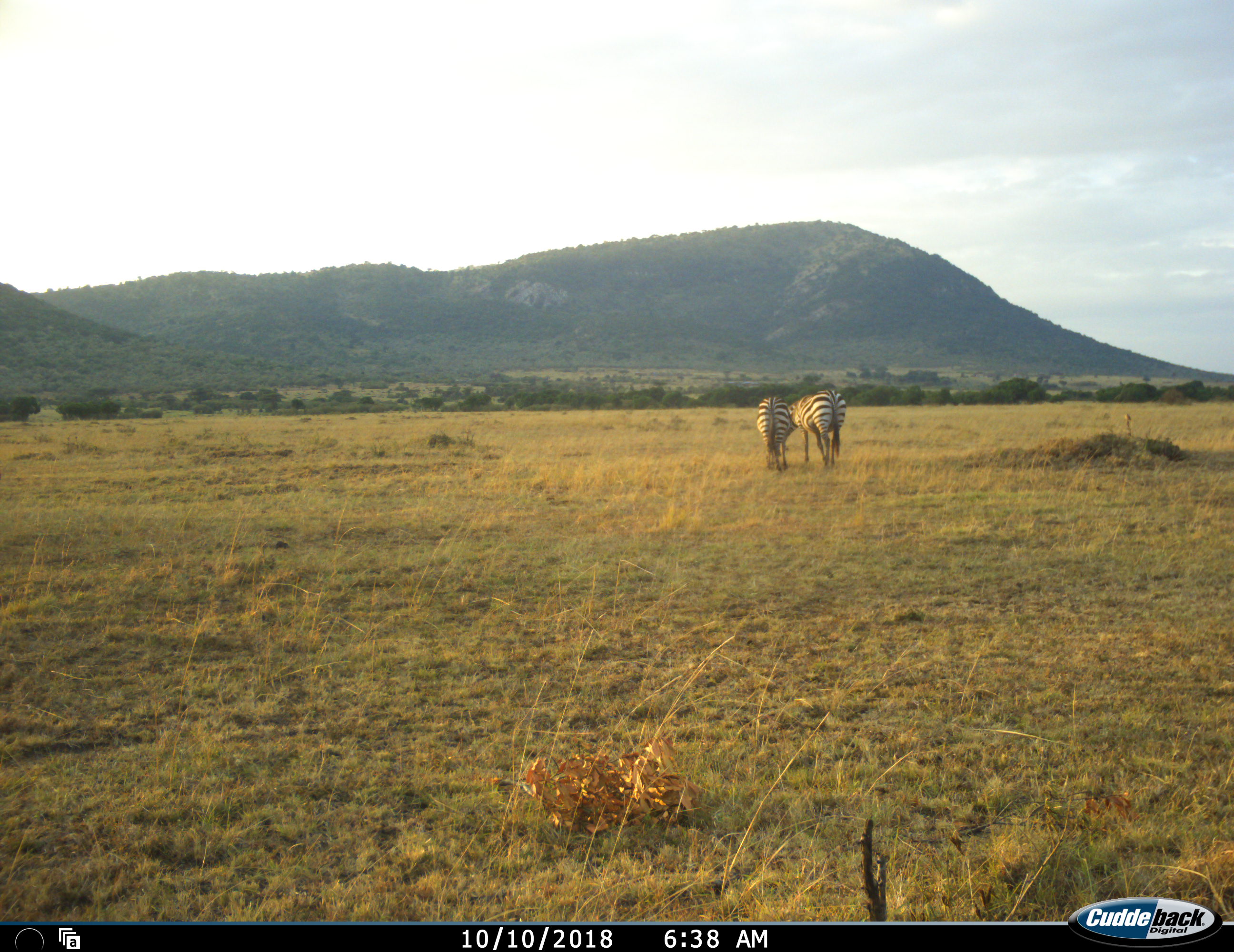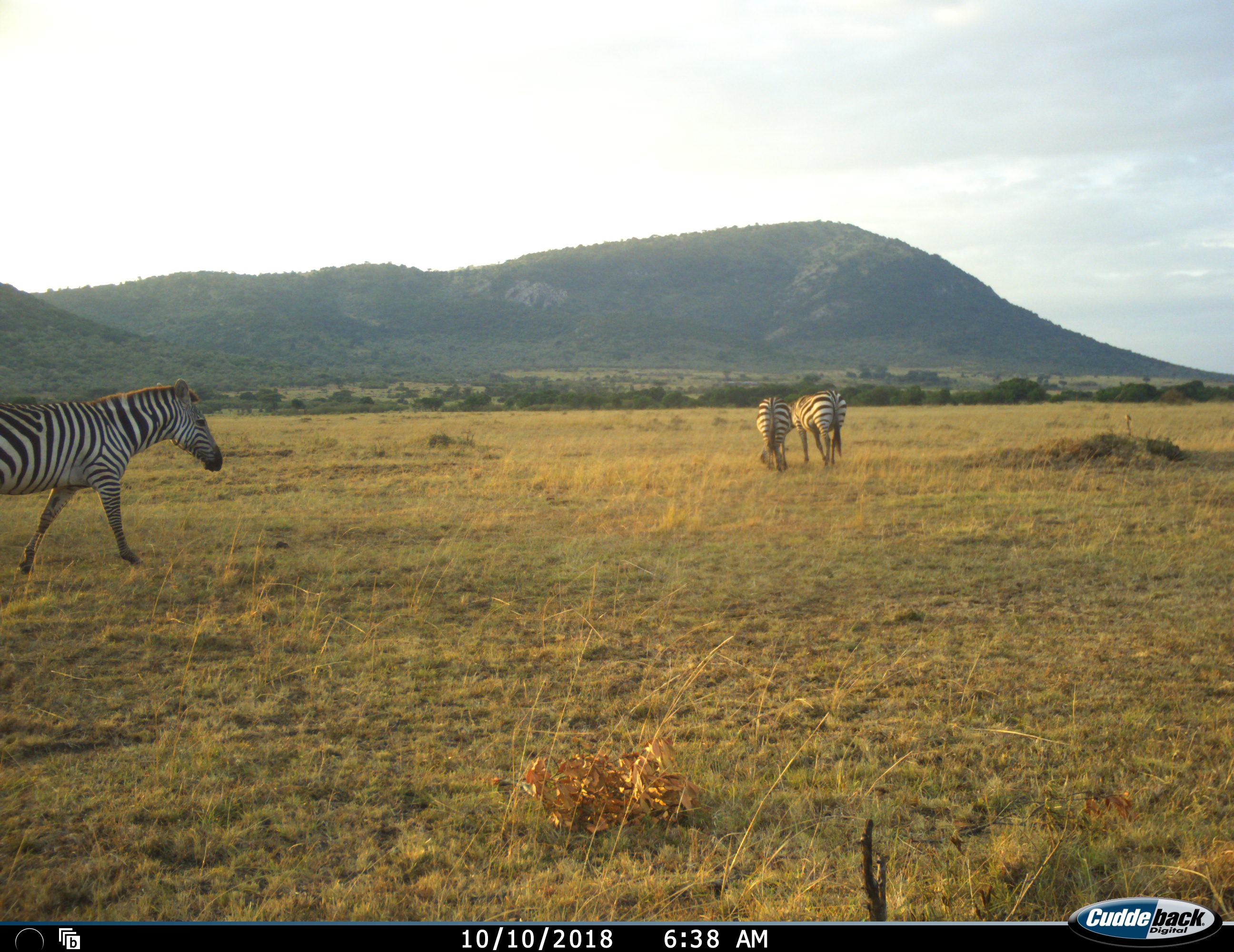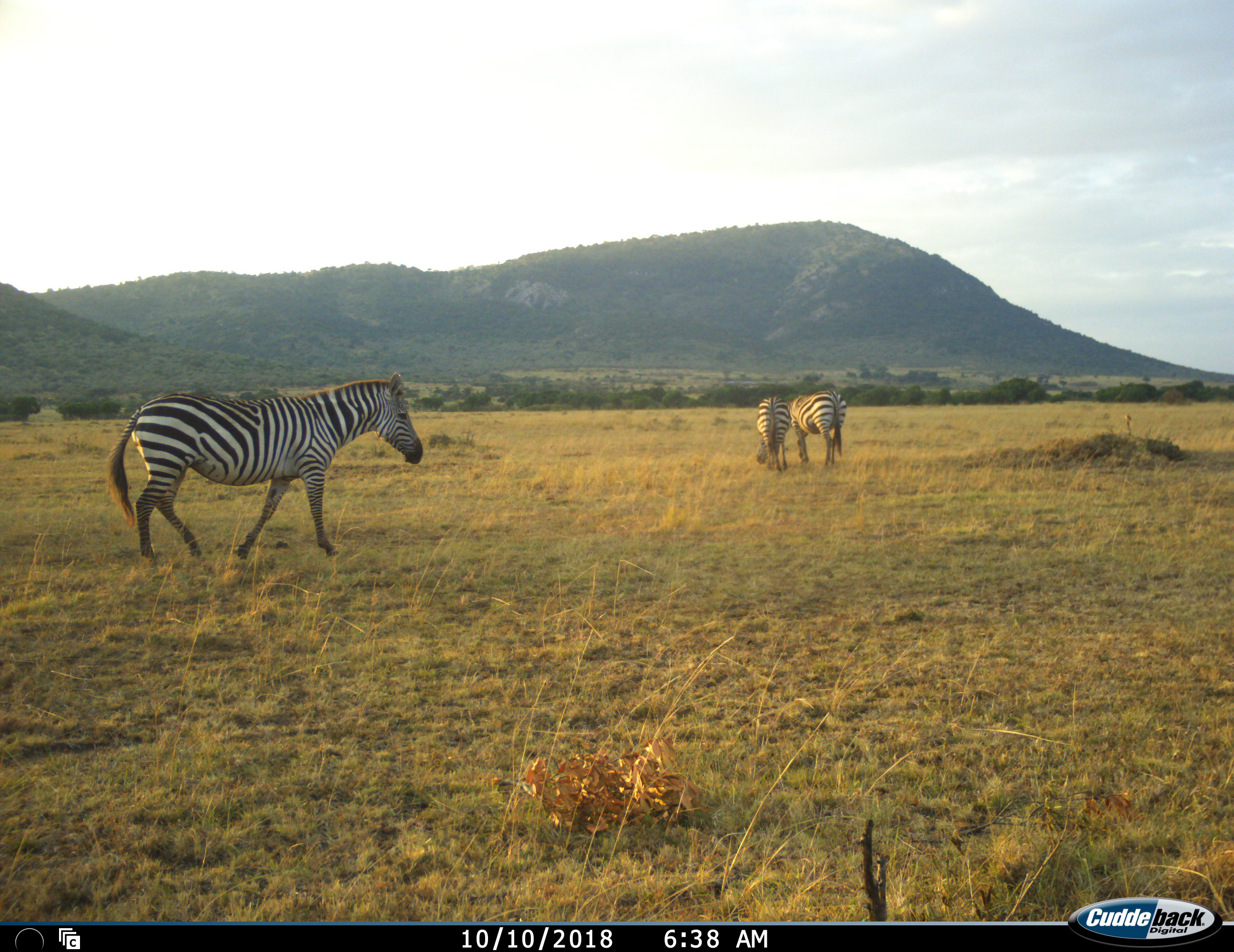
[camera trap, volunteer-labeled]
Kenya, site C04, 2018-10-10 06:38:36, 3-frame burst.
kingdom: Animalia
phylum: Chordata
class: Mammalia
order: Perissodactyla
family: Equidae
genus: Equus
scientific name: Equus quagga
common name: plains zebra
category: zebra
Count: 3.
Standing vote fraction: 50%.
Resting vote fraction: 10%.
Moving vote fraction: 90%.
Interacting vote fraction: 0%.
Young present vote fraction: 0%.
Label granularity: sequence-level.